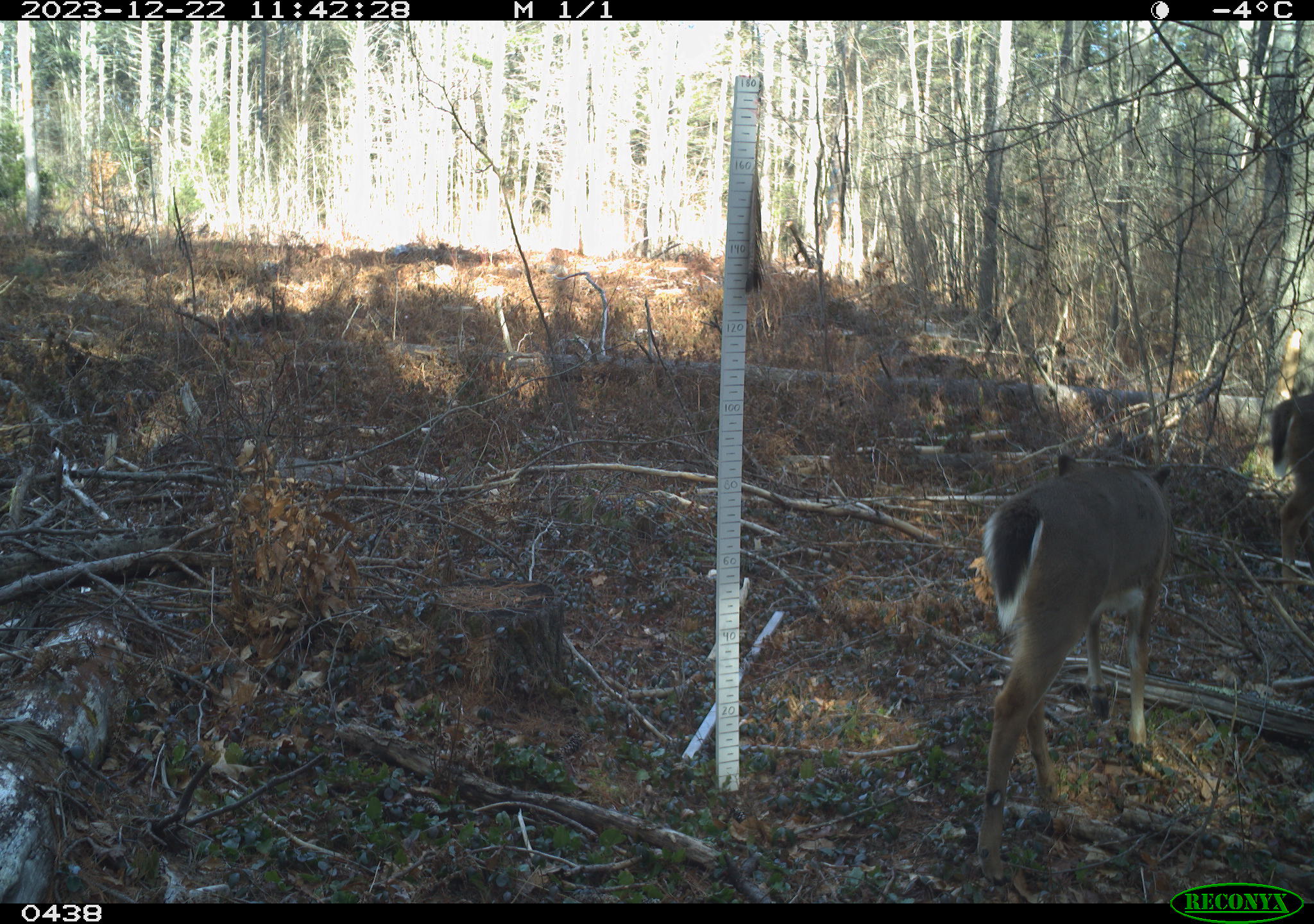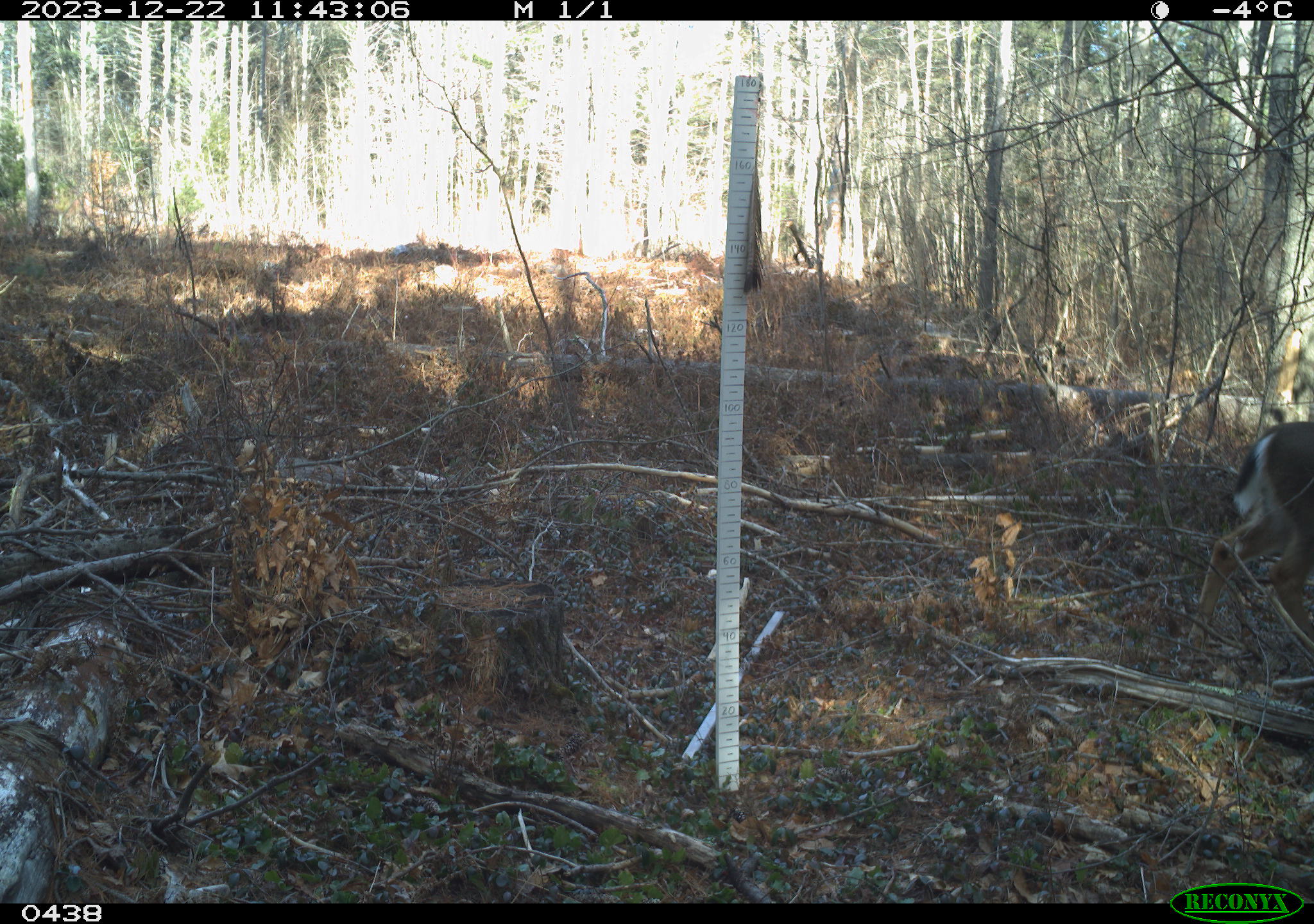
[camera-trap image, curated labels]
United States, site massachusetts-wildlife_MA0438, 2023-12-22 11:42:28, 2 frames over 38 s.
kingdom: Animalia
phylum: Chordata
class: Mammalia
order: Artiodactyla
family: Cervidae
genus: Odocoileus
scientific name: Odocoileus virginianus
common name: white-tailed deer